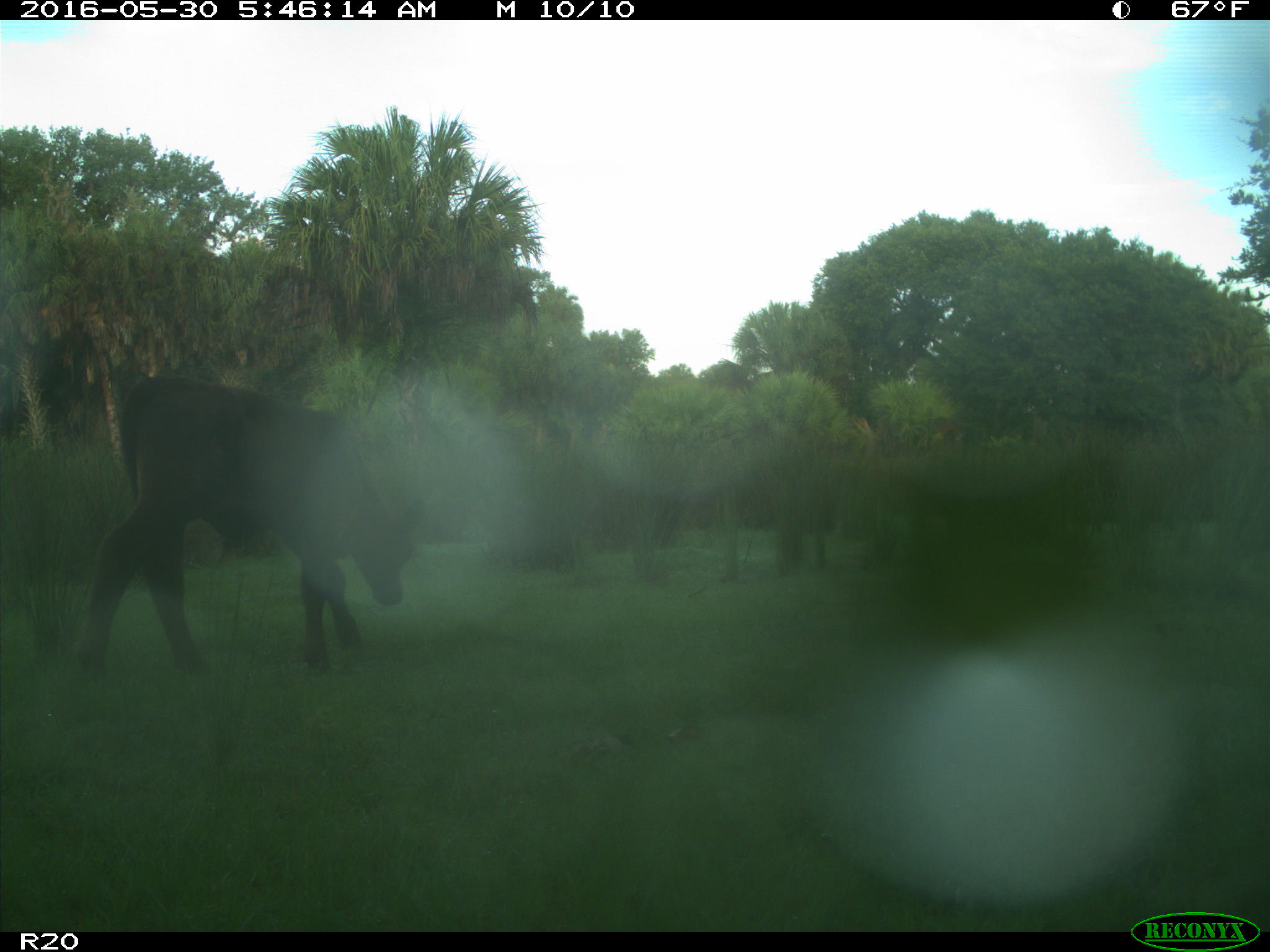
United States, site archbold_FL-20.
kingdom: Animalia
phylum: Chordata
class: Mammalia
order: Artiodactyla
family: Bovidae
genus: Bos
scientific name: Bos taurus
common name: domestic cow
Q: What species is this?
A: Bos taurus (domestic cow).